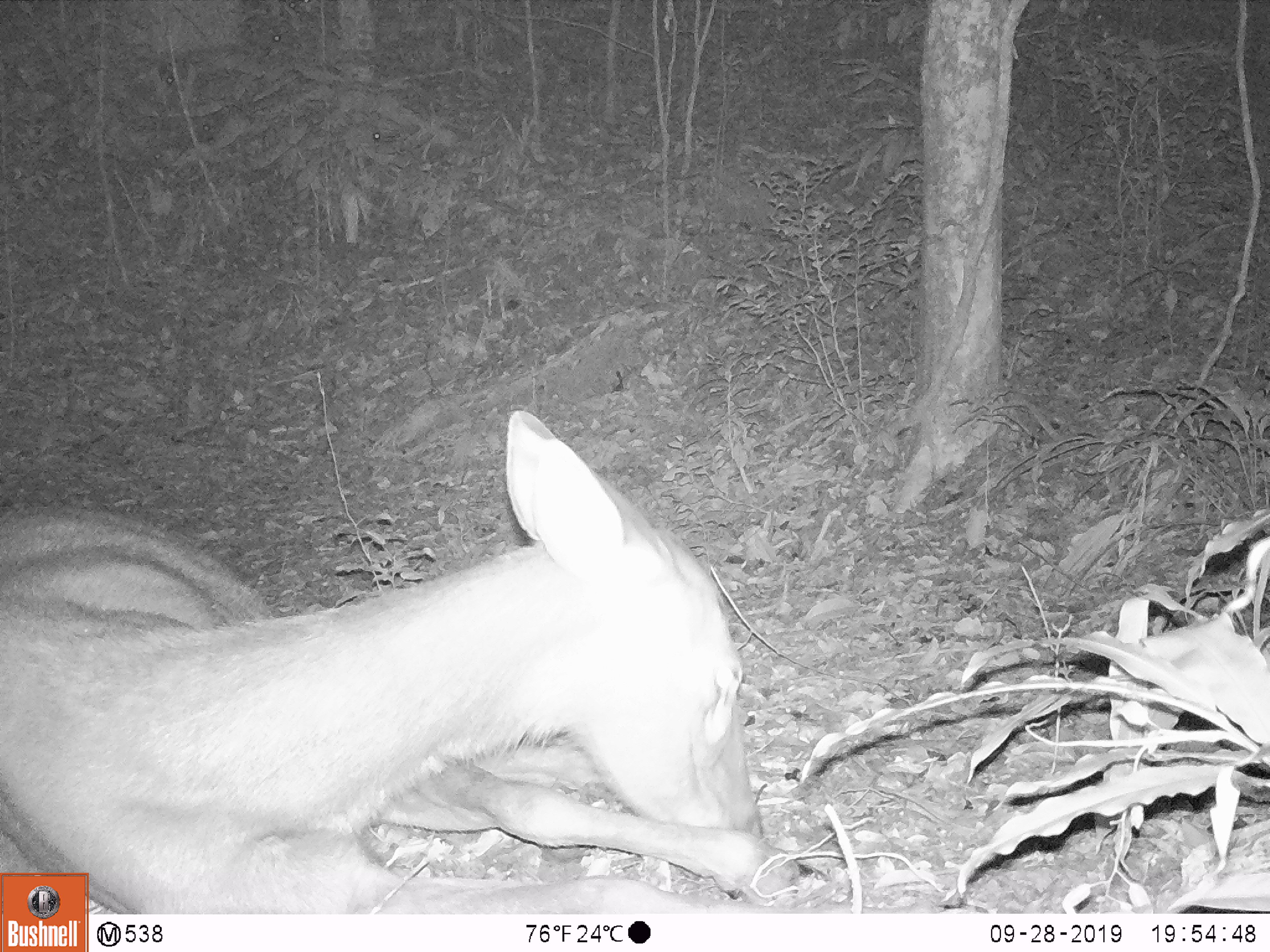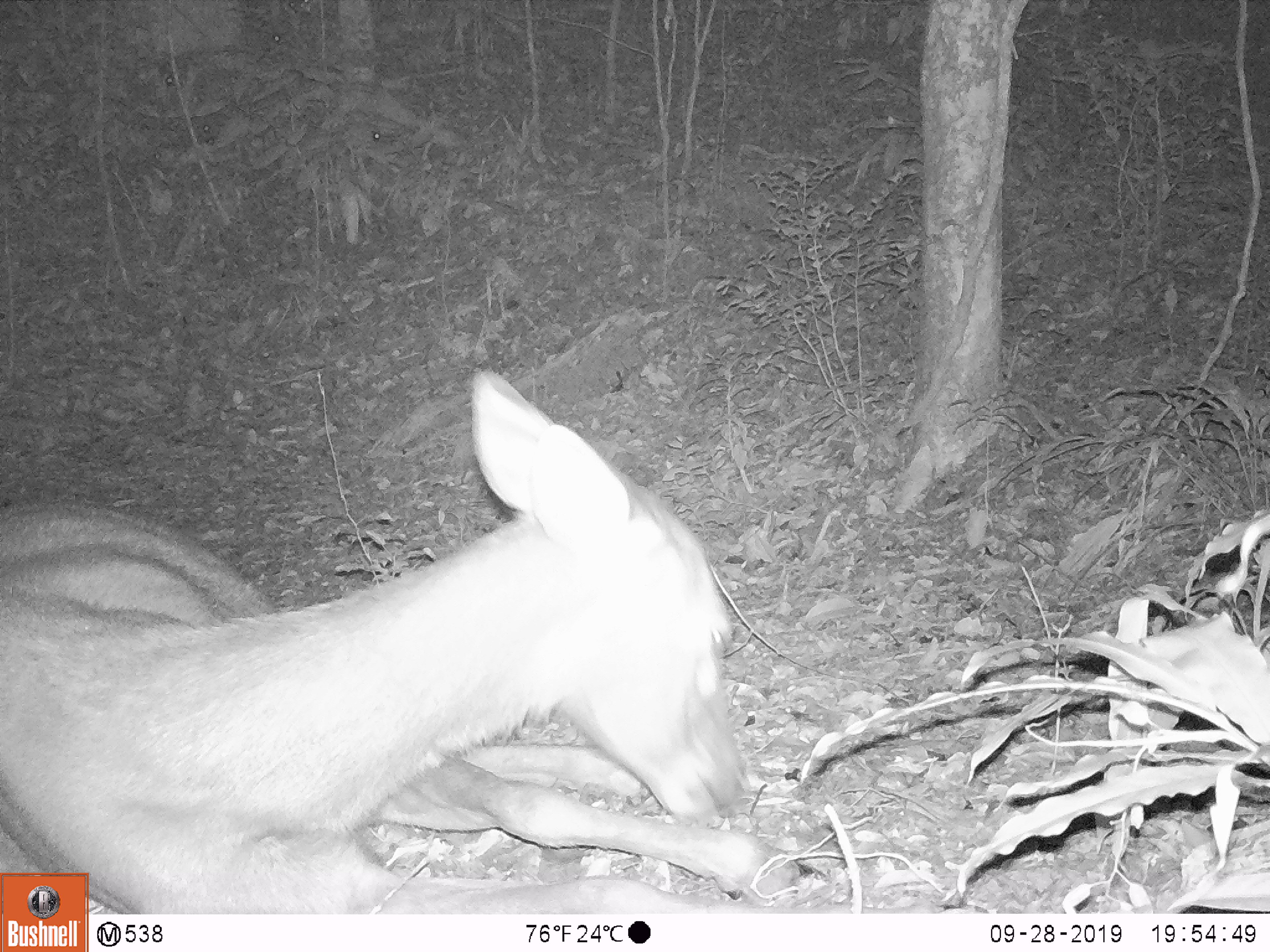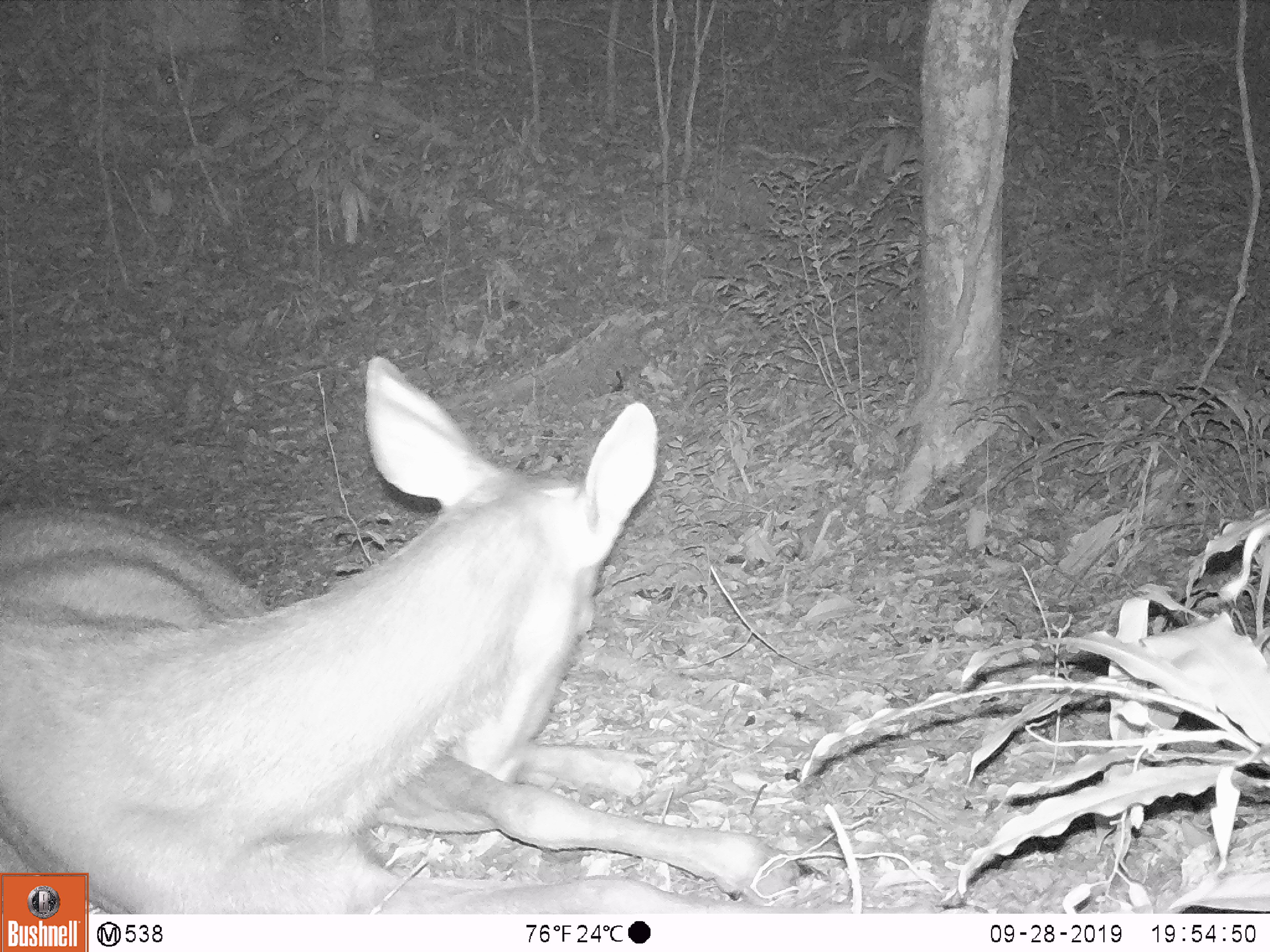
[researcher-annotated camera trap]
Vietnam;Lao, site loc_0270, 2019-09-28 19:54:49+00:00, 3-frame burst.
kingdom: Animalia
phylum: Chordata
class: Mammalia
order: Artiodactyla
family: Cervidae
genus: Rusa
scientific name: Rusa unicolor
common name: sambar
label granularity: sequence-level